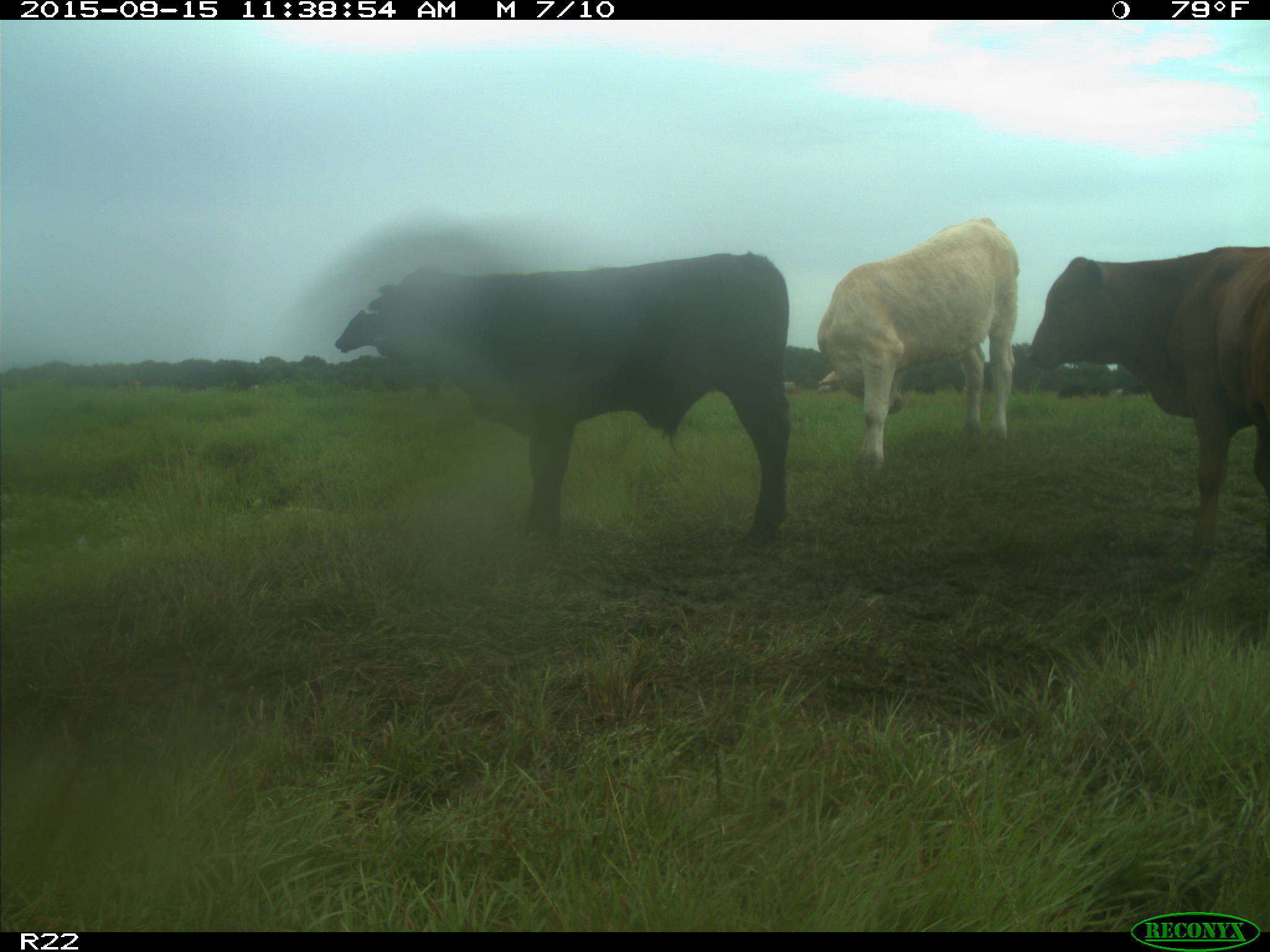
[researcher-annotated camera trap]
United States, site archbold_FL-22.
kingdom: Animalia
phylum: Chordata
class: Mammalia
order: Artiodactyla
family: Bovidae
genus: Bos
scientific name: Bos taurus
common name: domestic cow